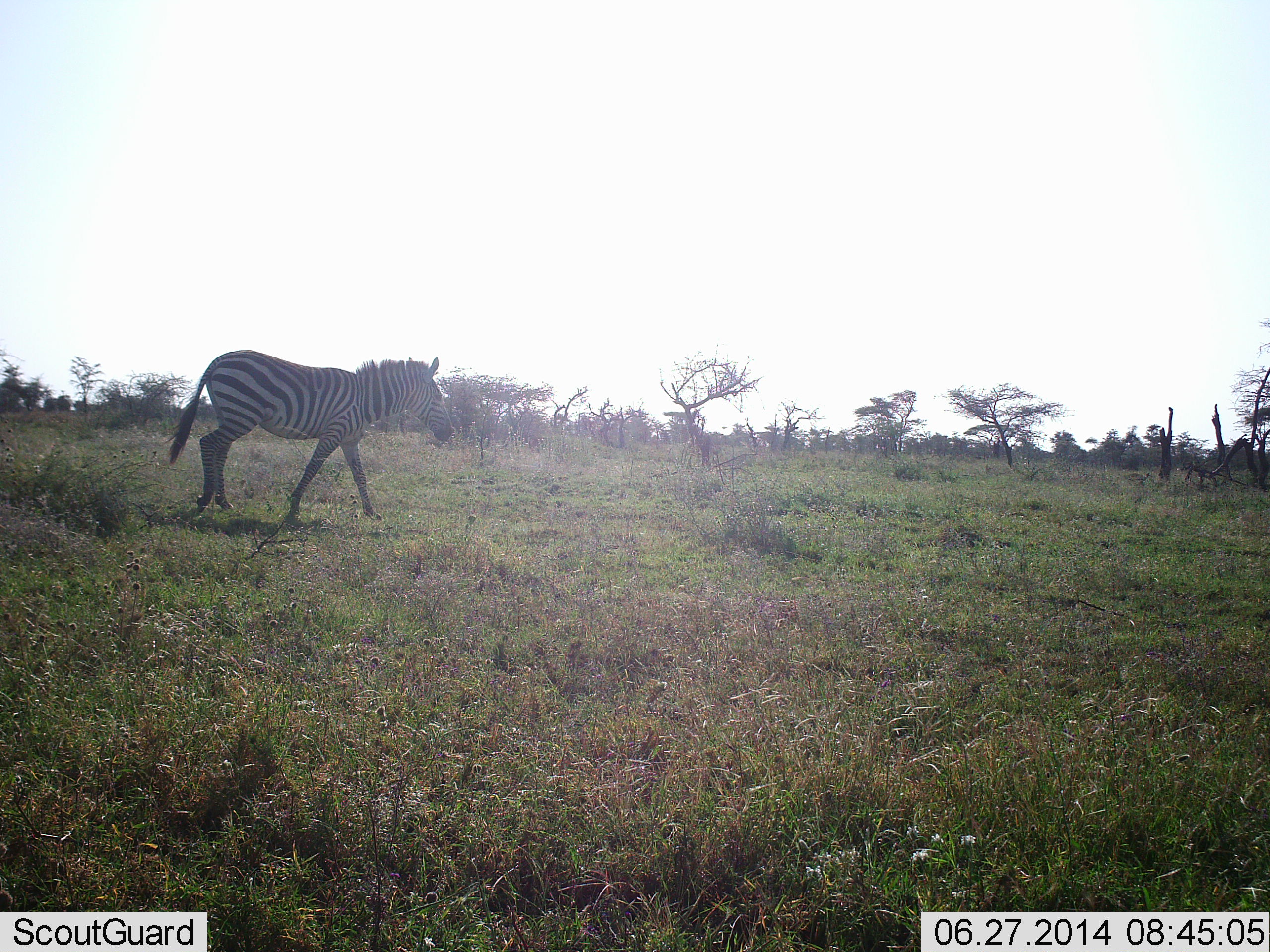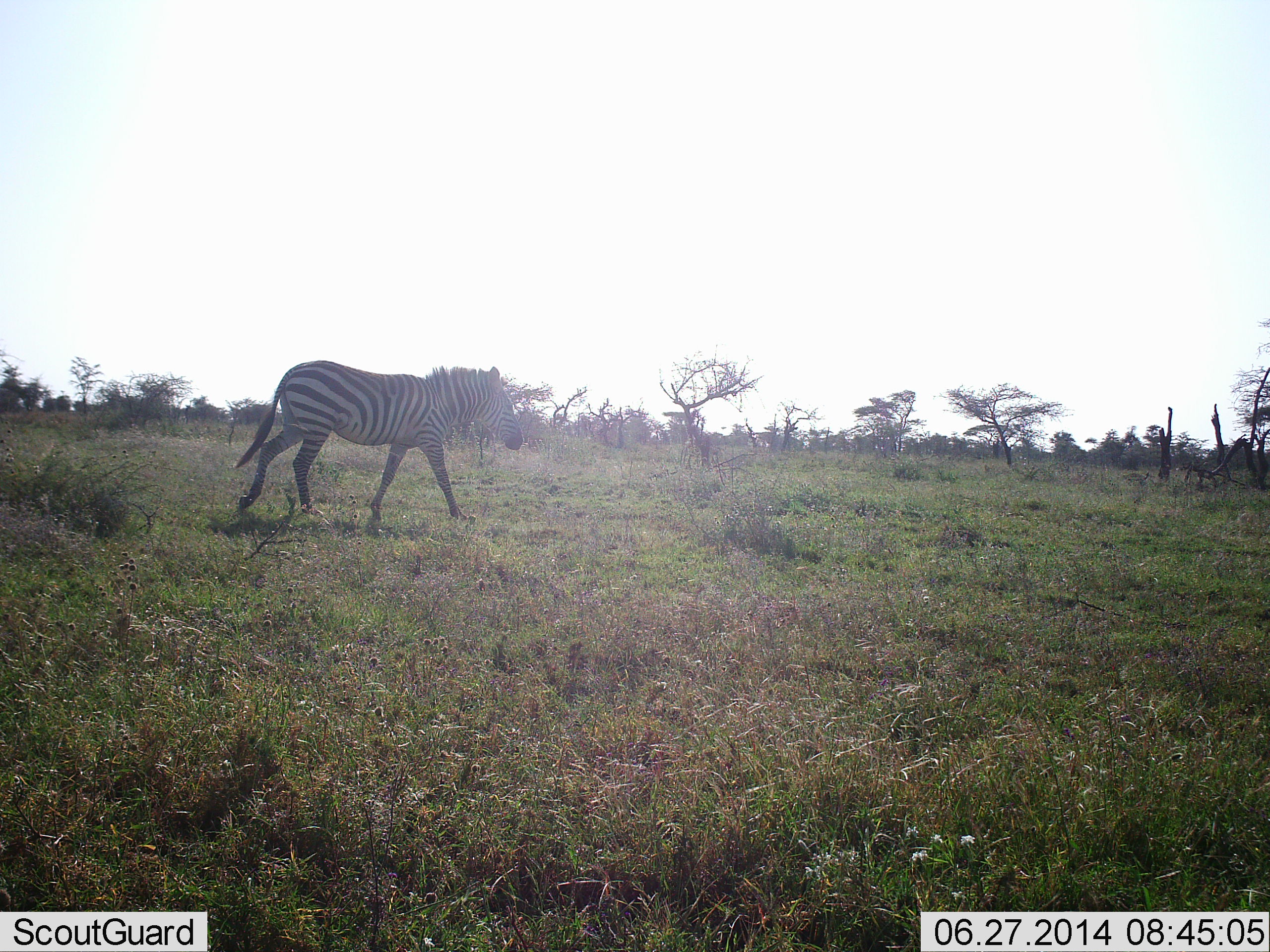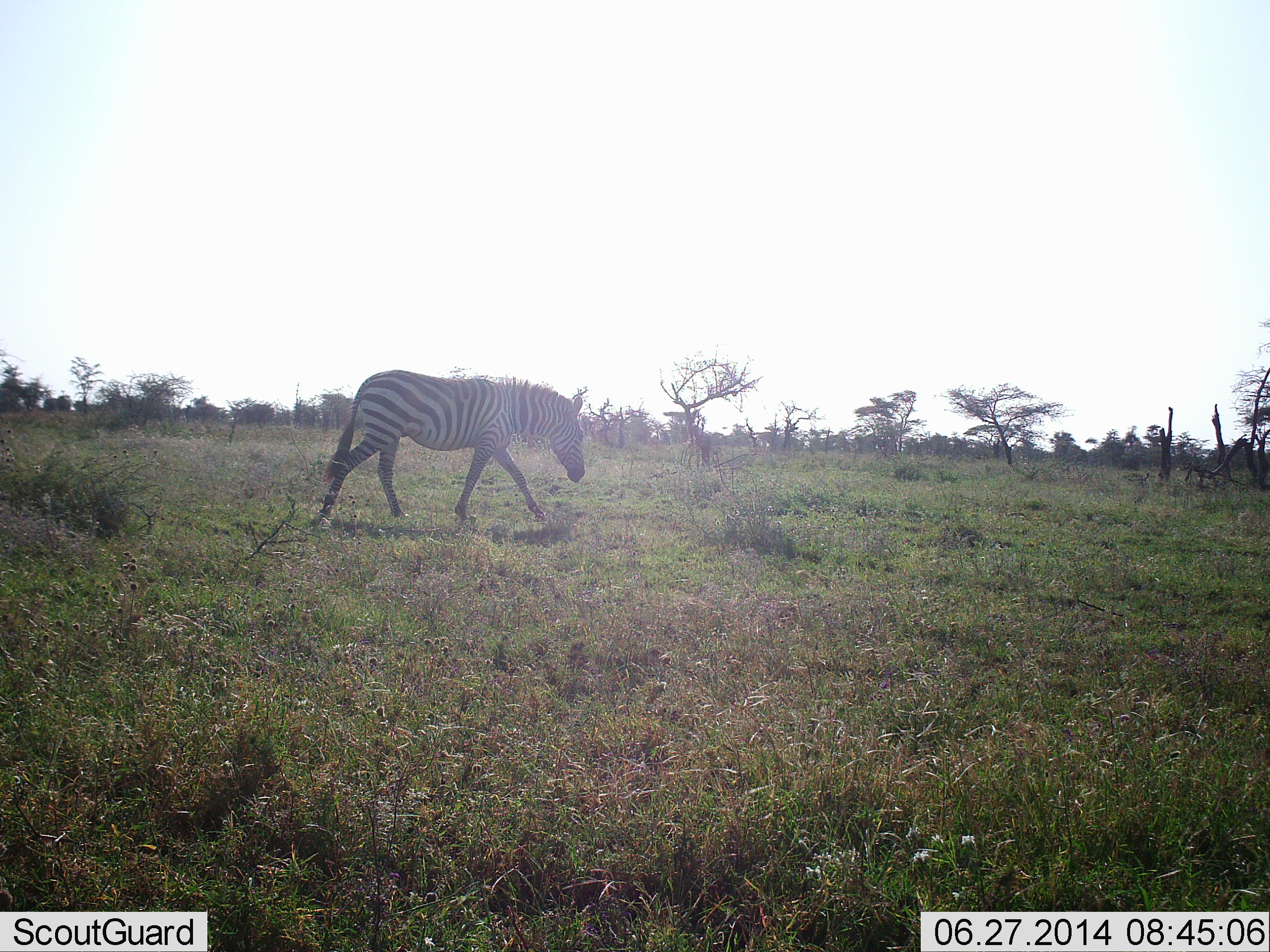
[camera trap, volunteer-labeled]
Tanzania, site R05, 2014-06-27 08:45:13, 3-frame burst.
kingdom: Animalia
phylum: Chordata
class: Mammalia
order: Perissodactyla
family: Equidae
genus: Equus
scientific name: Equus quagga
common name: plains zebra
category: zebra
Zebra (plains zebra) (Equus quagga), count 1. Behavior (volunteer vote fractions): standing 0%, resting 0%, moving 100%, interacting 0%. Young present (vote fraction): 0%. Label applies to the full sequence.